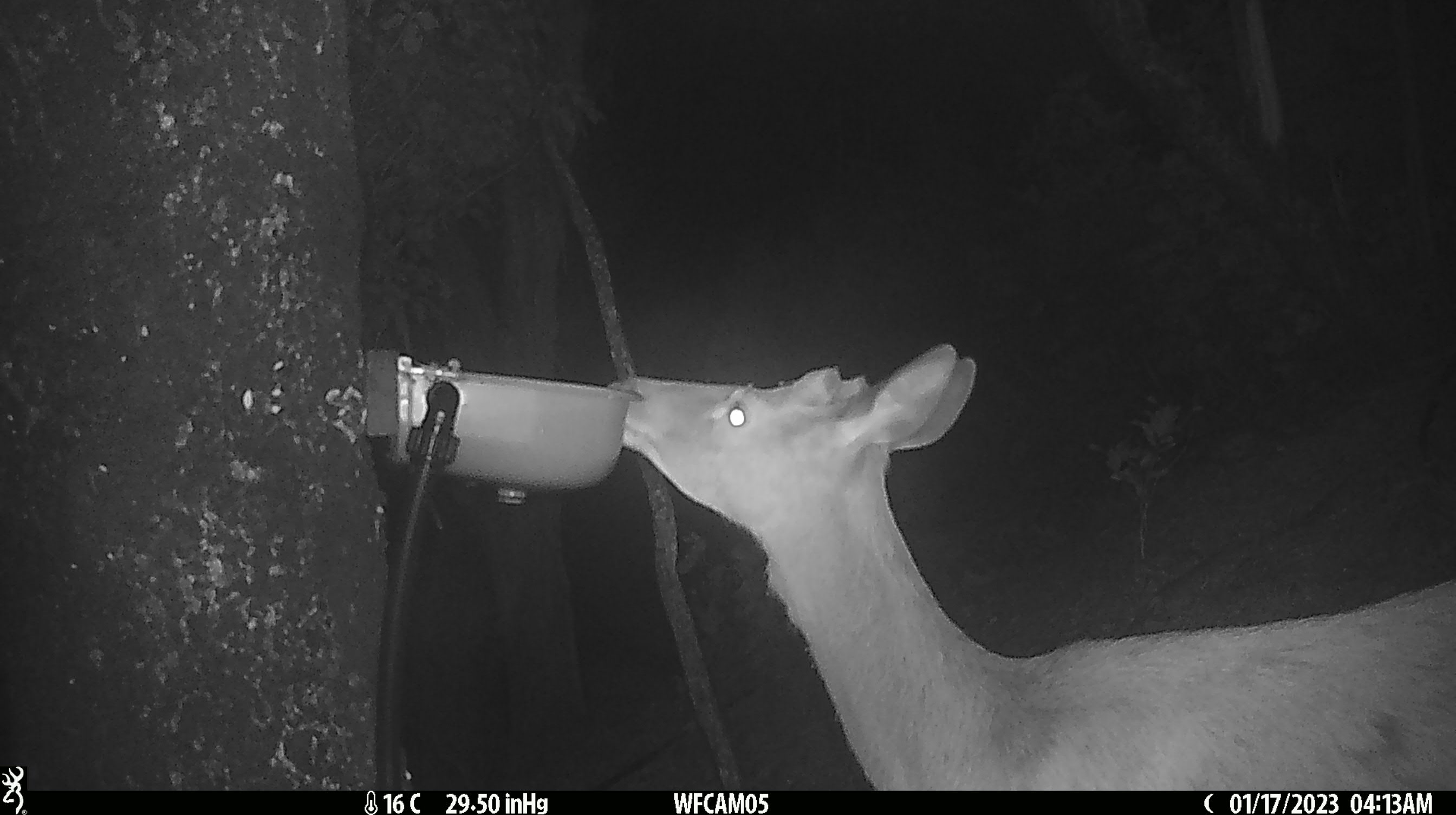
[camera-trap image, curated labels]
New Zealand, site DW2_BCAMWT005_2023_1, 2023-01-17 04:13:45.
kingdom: Animalia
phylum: Chordata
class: Mammalia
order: Artiodactyla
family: Cervidae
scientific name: Cervidae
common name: deer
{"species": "deer (Cervidae)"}